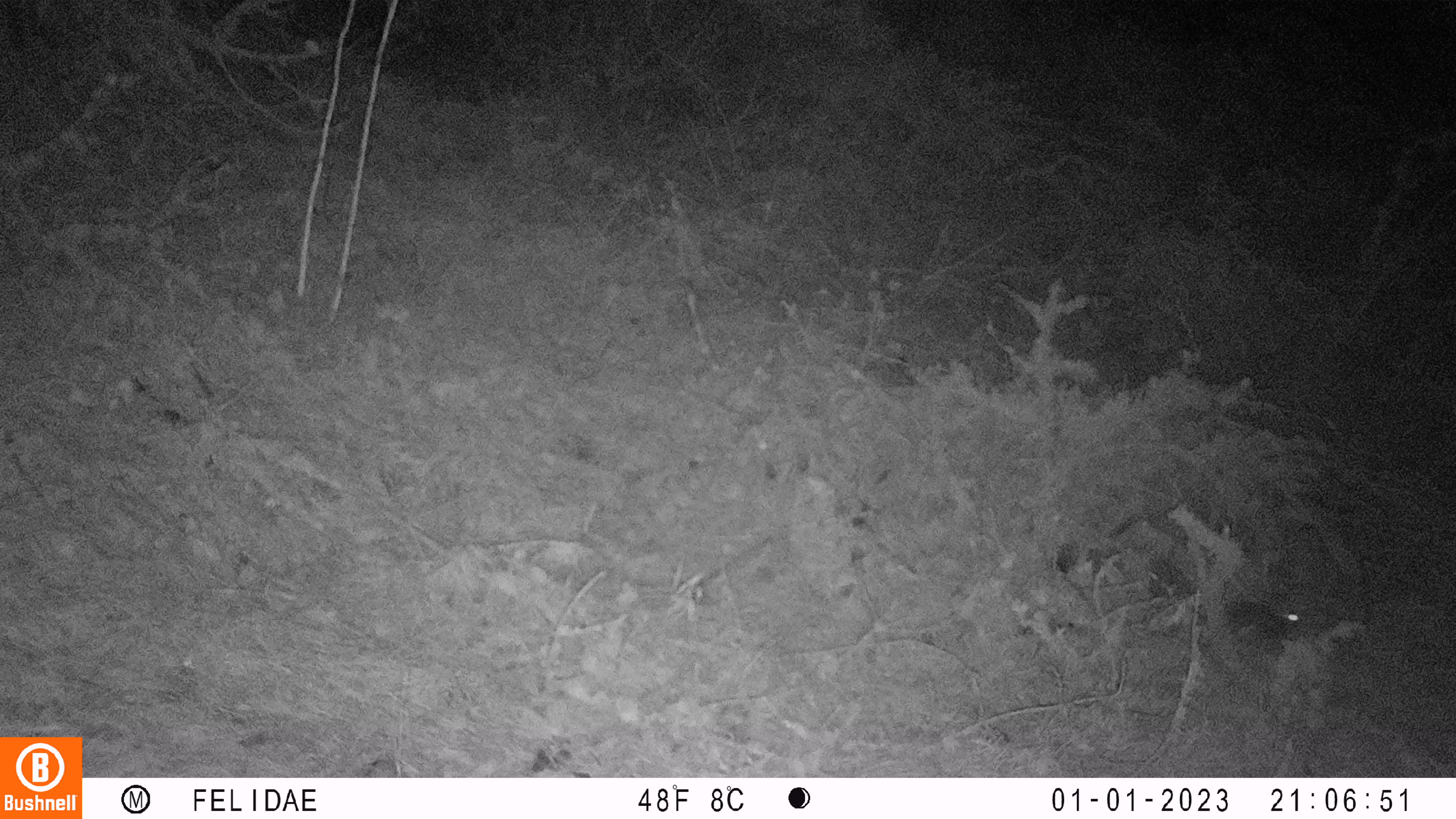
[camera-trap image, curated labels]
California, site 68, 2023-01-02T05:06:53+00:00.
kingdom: Animalia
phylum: Chordata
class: Mammalia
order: Rodentia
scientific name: Rodentia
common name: mouse or rat